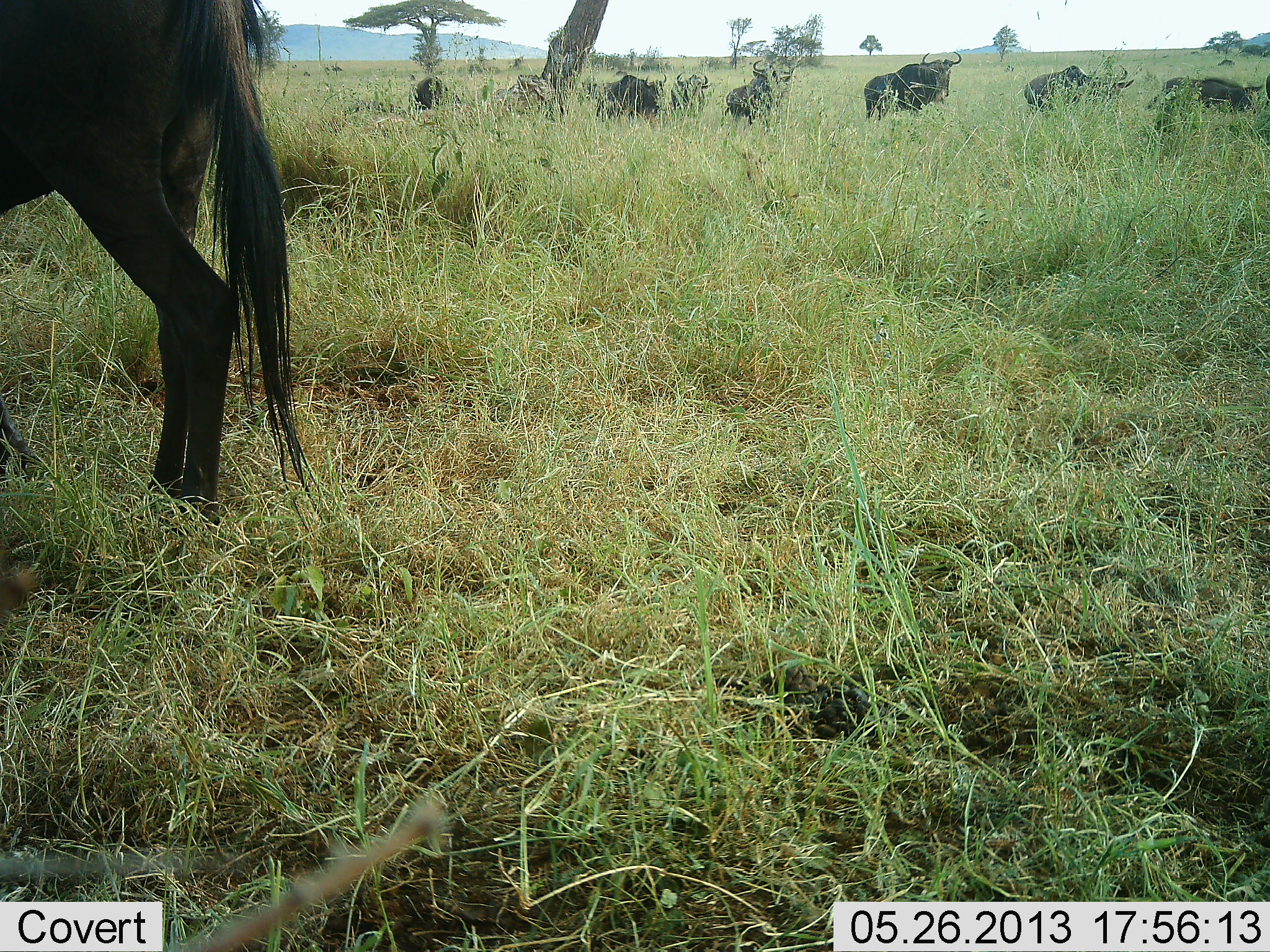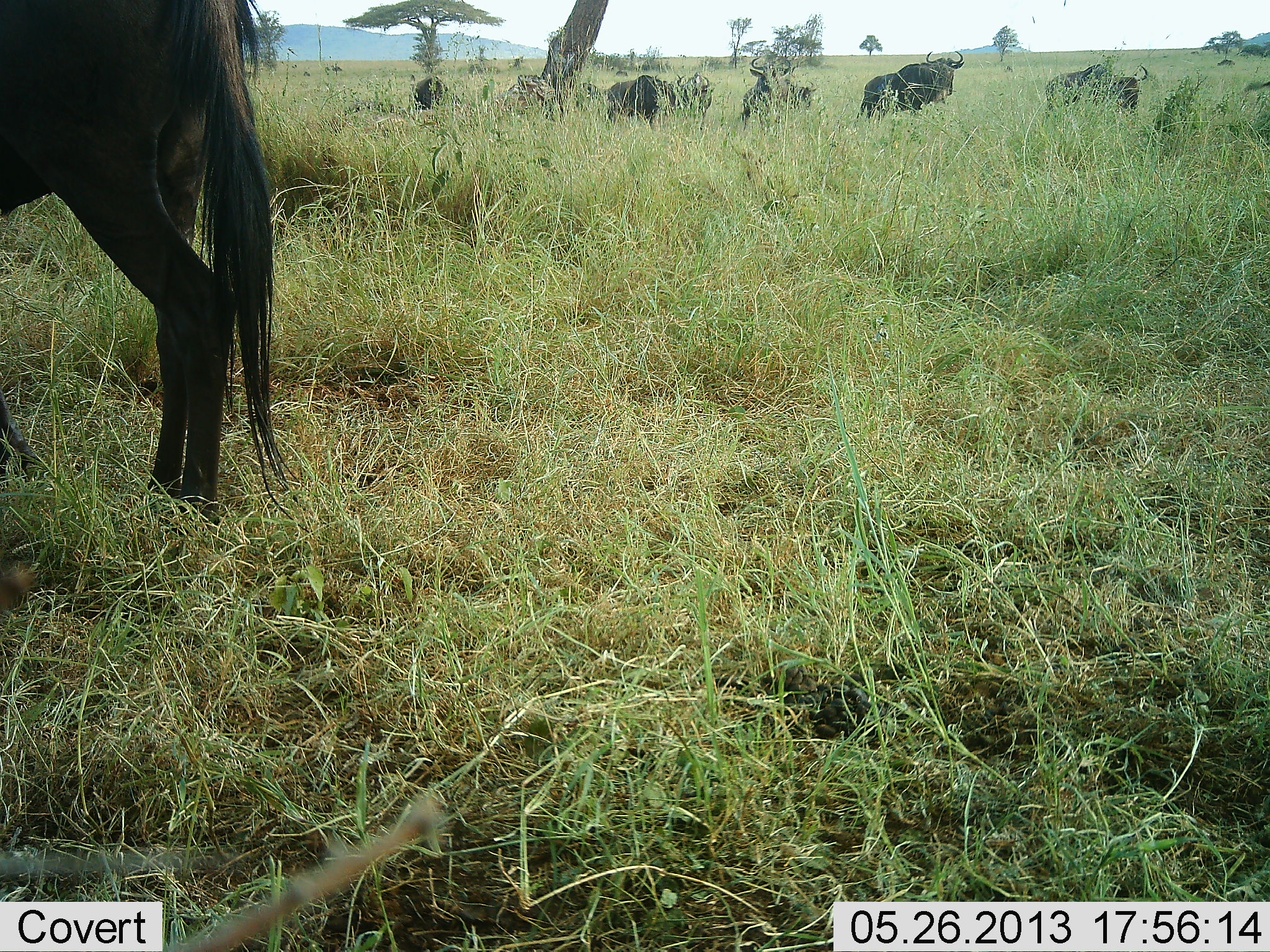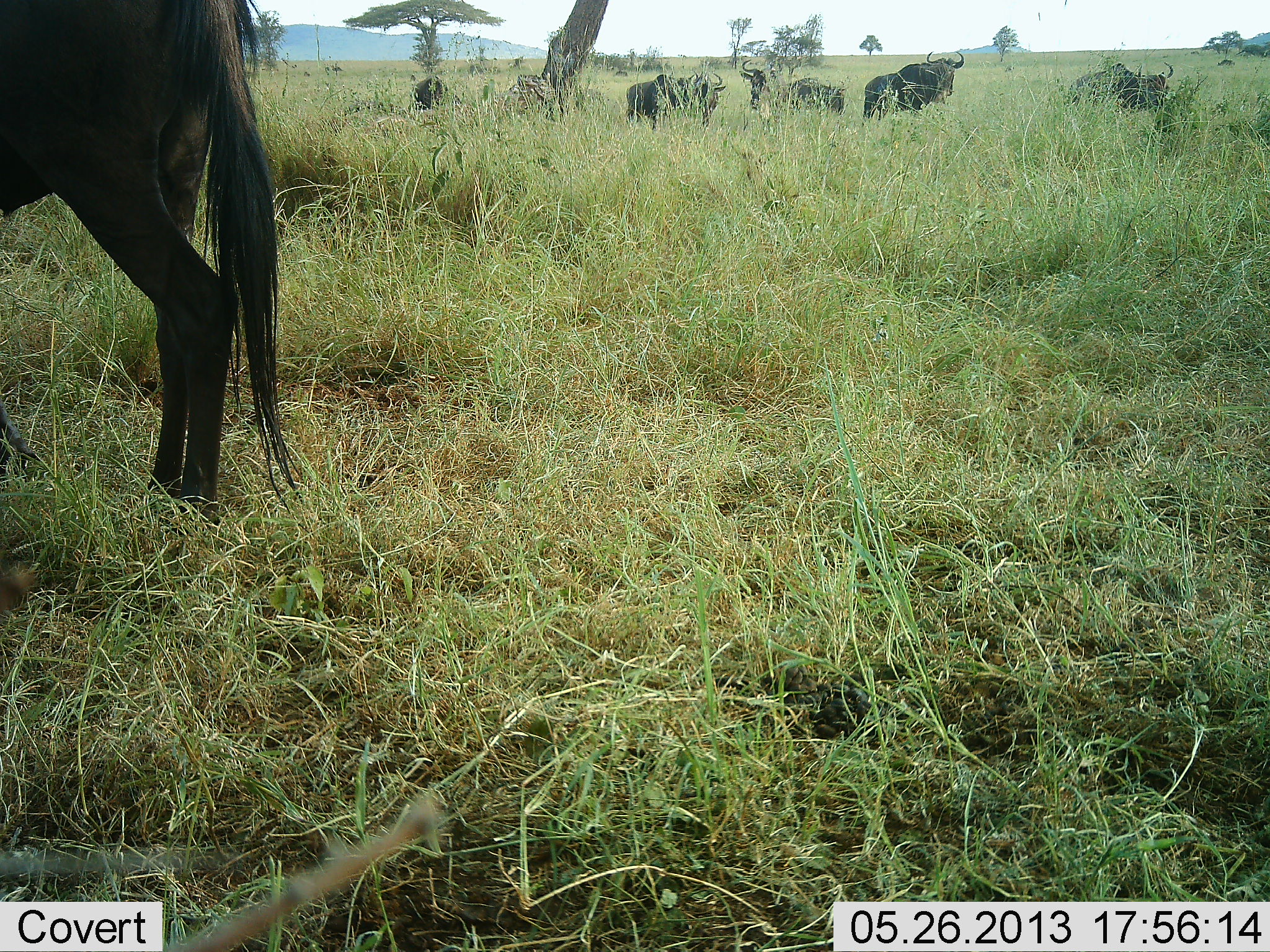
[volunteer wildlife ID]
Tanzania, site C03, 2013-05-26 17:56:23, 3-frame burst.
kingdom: Animalia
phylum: Chordata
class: Mammalia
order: Artiodactyla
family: Bovidae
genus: Connochaetes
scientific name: Connochaetes taurinus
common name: blue wildebeest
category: wildebeest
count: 9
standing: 84%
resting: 11%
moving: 74%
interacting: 0%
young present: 5%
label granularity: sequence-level